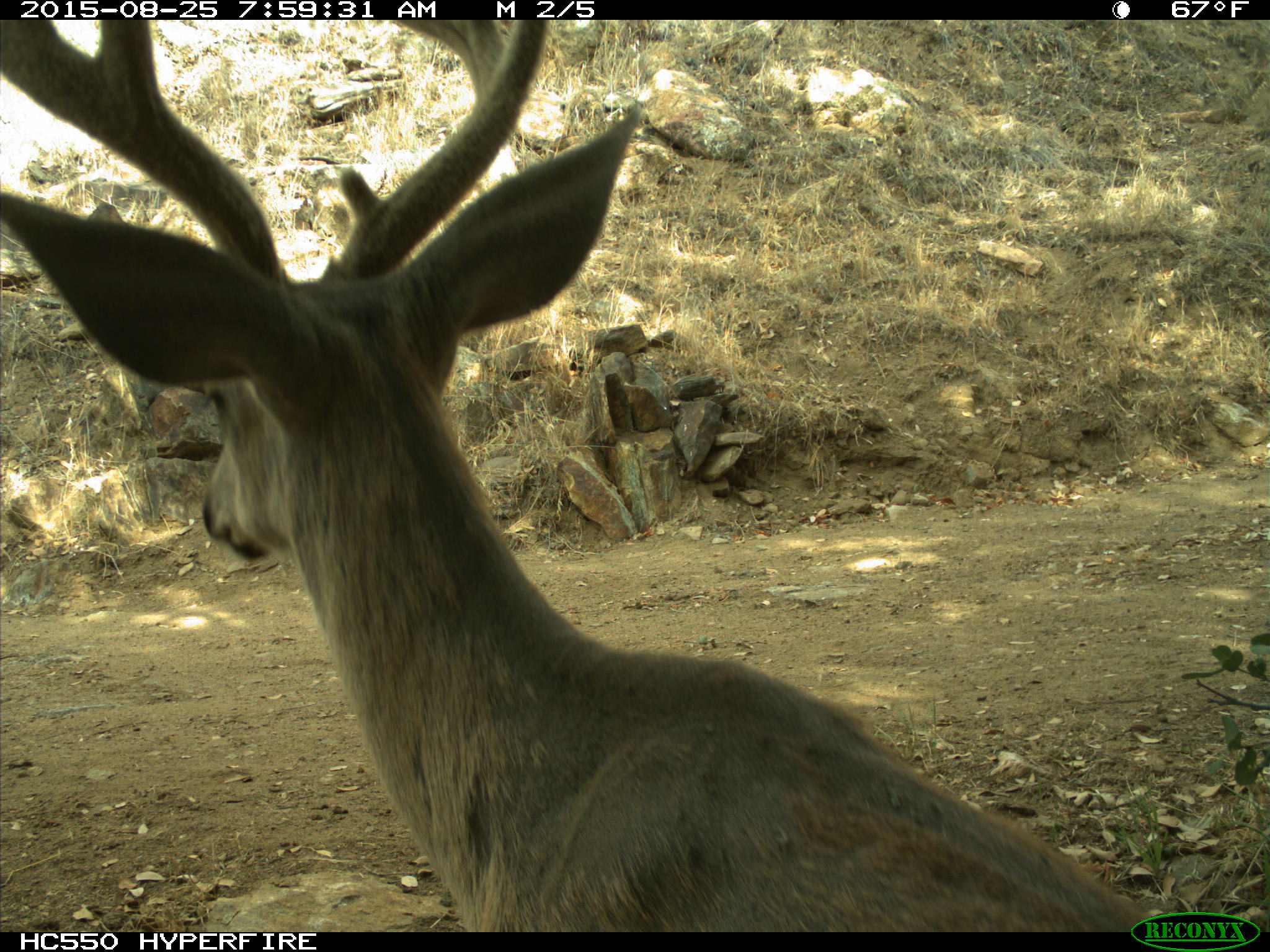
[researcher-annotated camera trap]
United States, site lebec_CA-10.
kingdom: Animalia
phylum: Chordata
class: Mammalia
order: Artiodactyla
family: Cervidae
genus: Odocoileus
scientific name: Odocoileus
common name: deer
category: unidentified deer